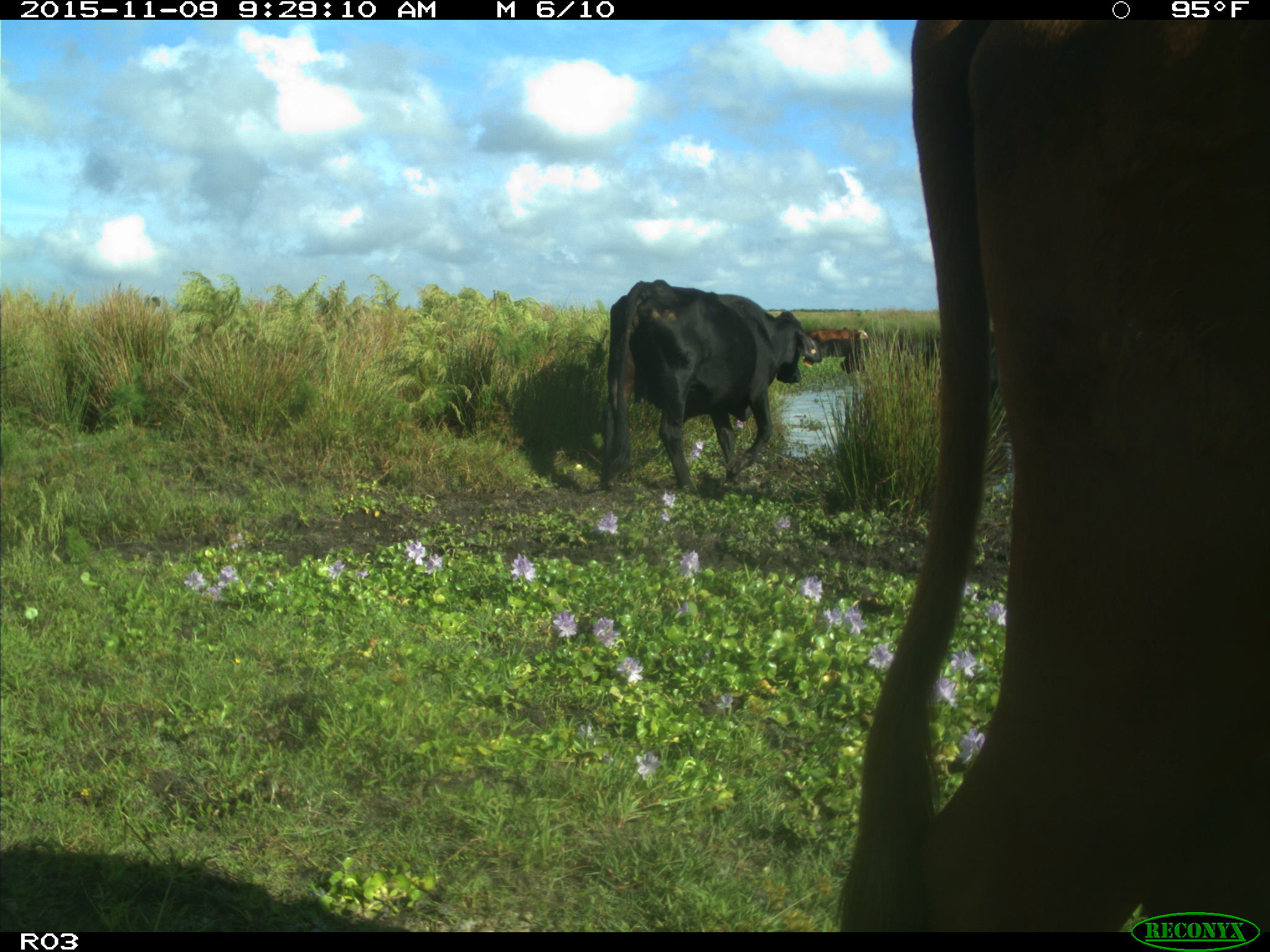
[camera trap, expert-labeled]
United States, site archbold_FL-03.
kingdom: Animalia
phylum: Chordata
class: Mammalia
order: Artiodactyla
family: Bovidae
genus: Bos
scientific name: Bos taurus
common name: domestic cow